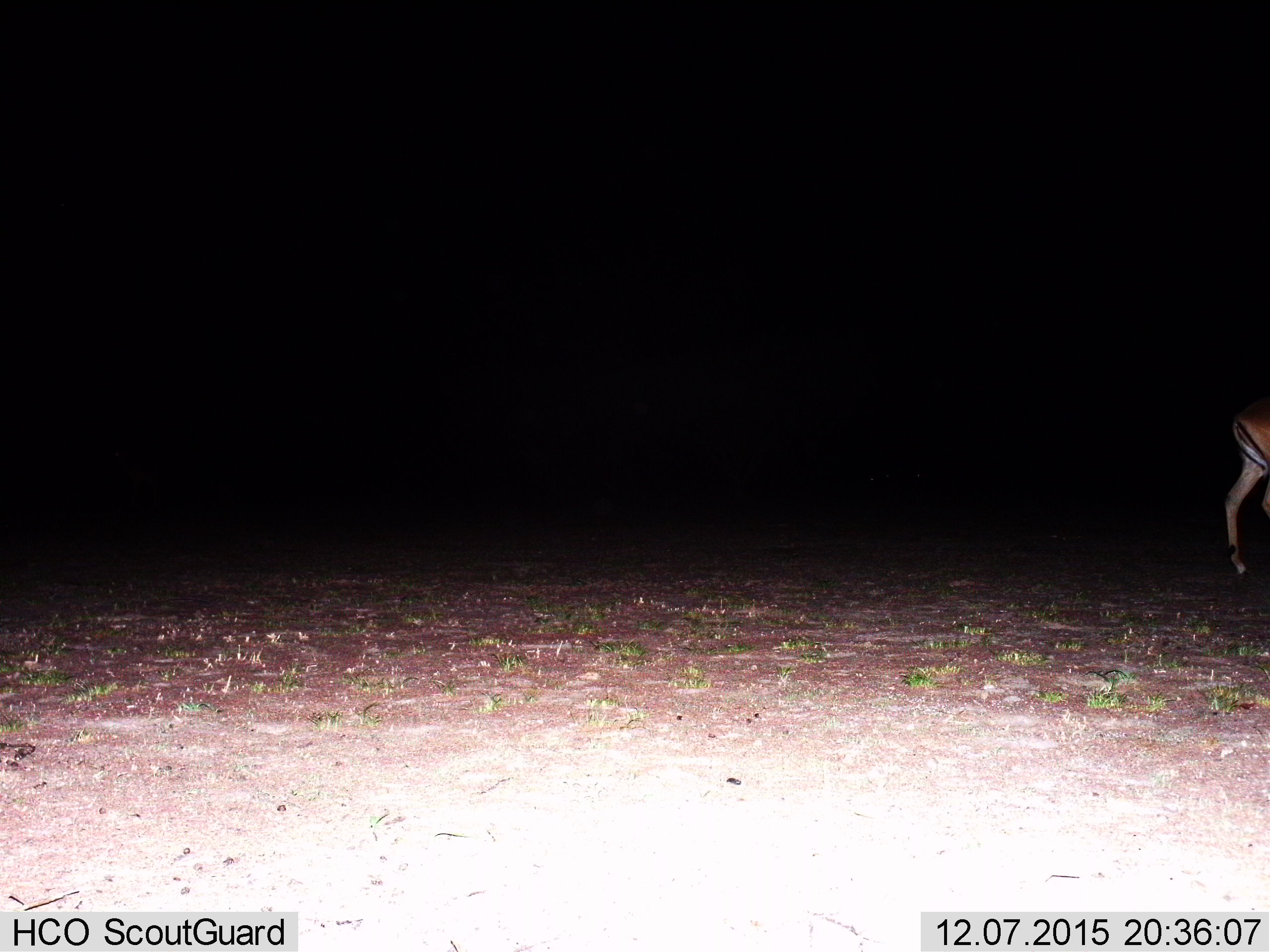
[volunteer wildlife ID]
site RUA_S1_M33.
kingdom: Animalia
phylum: Chordata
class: Mammalia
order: Artiodactyla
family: Bovidae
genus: Aepyceros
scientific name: Aepyceros melampus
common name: impala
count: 1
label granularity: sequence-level